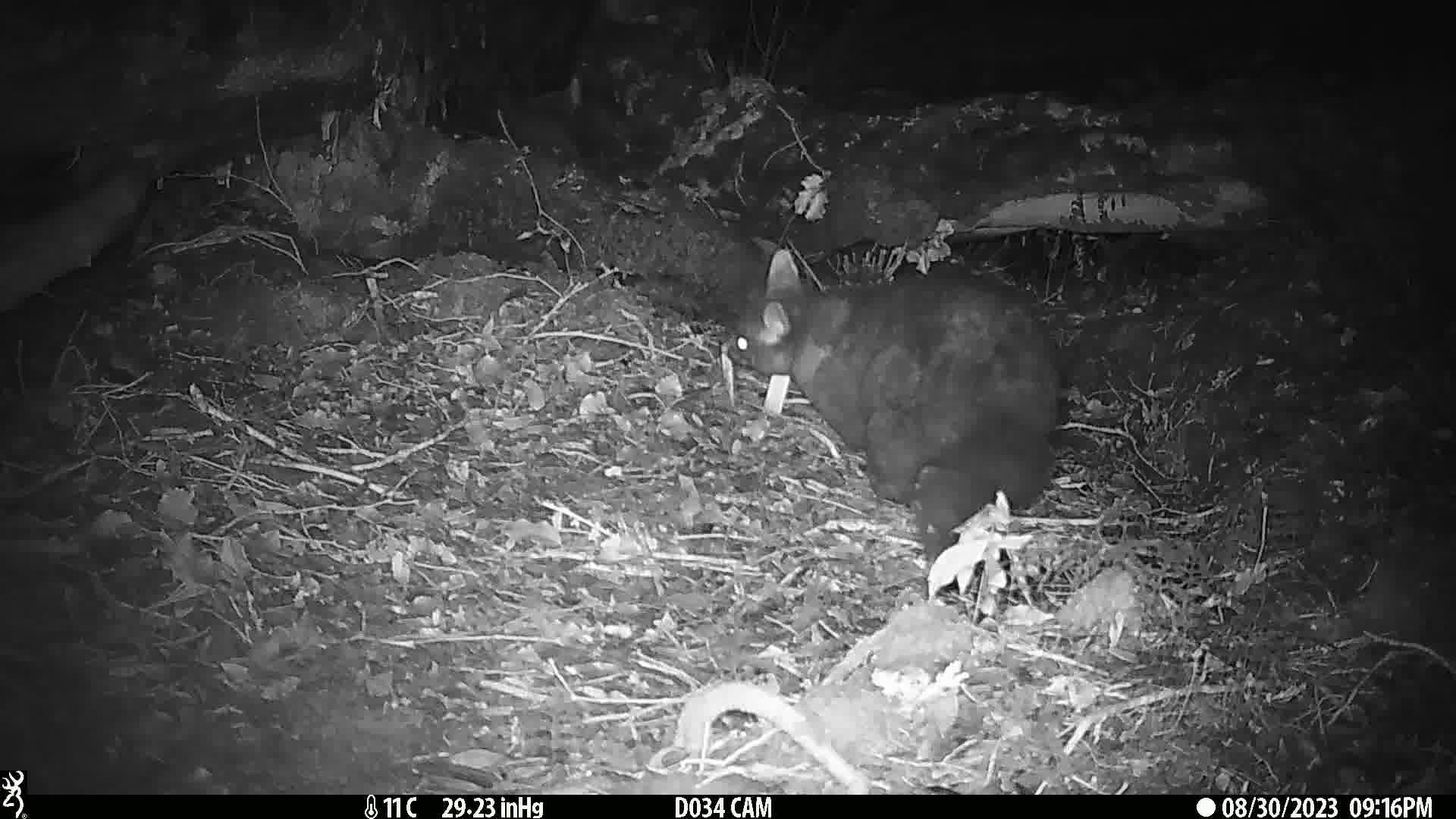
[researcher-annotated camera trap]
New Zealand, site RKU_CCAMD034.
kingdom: Animalia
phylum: Chordata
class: Mammalia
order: Diprotodontia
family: Phalangeridae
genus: Trichosurus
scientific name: Trichosurus vulpecula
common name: common brushtail possum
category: possum